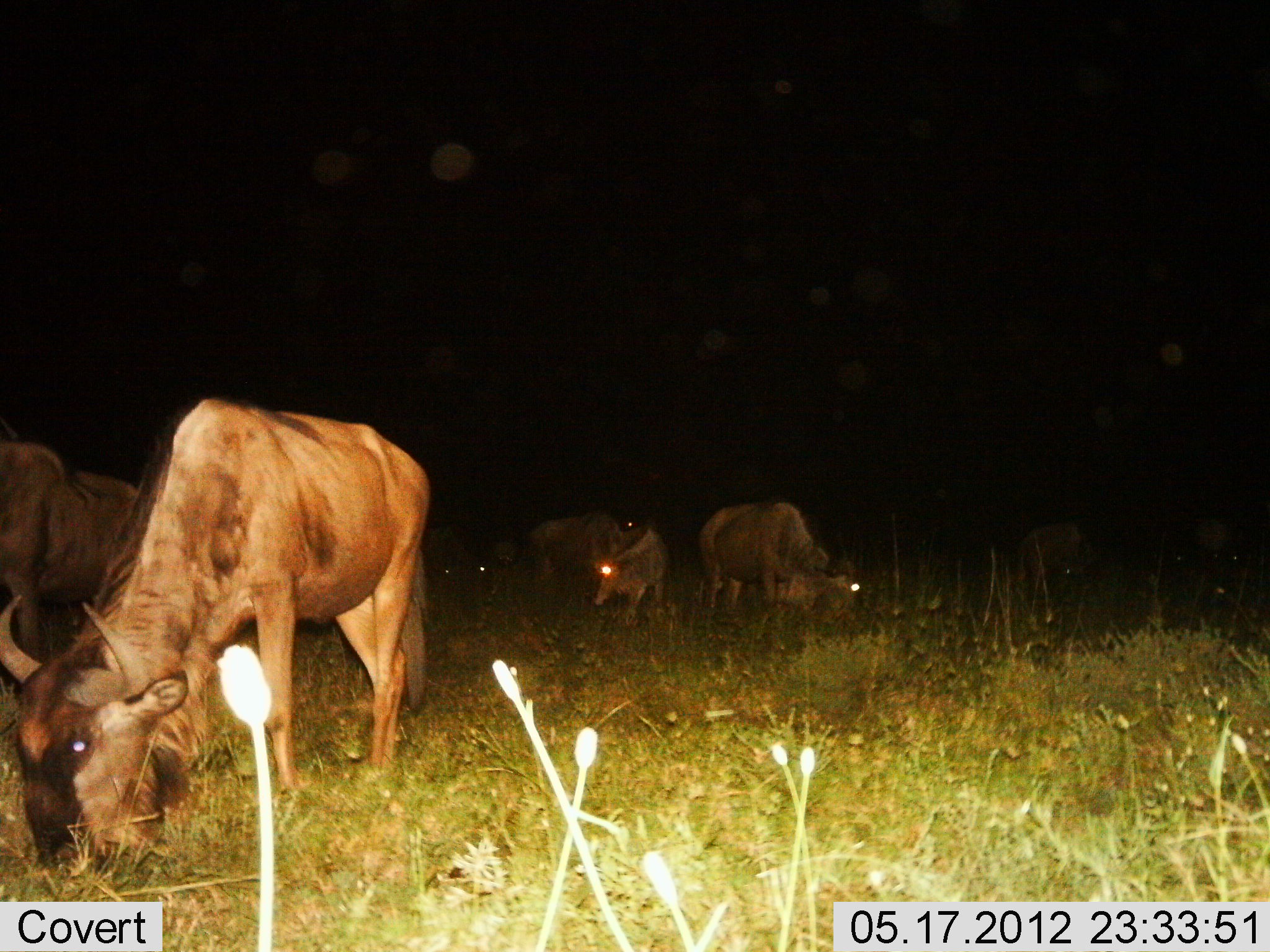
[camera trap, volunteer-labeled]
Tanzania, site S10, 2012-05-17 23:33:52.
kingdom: Animalia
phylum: Chordata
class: Mammalia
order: Artiodactyla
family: Bovidae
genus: Connochaetes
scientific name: Connochaetes taurinus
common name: blue wildebeest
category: wildebeest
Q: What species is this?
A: Wildebeest (blue wildebeest) (Connochaetes taurinus).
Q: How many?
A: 6.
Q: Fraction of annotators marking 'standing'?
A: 10%.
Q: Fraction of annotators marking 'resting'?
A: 10%.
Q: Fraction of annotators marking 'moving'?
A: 0%.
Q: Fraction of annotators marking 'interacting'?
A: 10%.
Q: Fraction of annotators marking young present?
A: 0%.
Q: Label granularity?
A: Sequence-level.